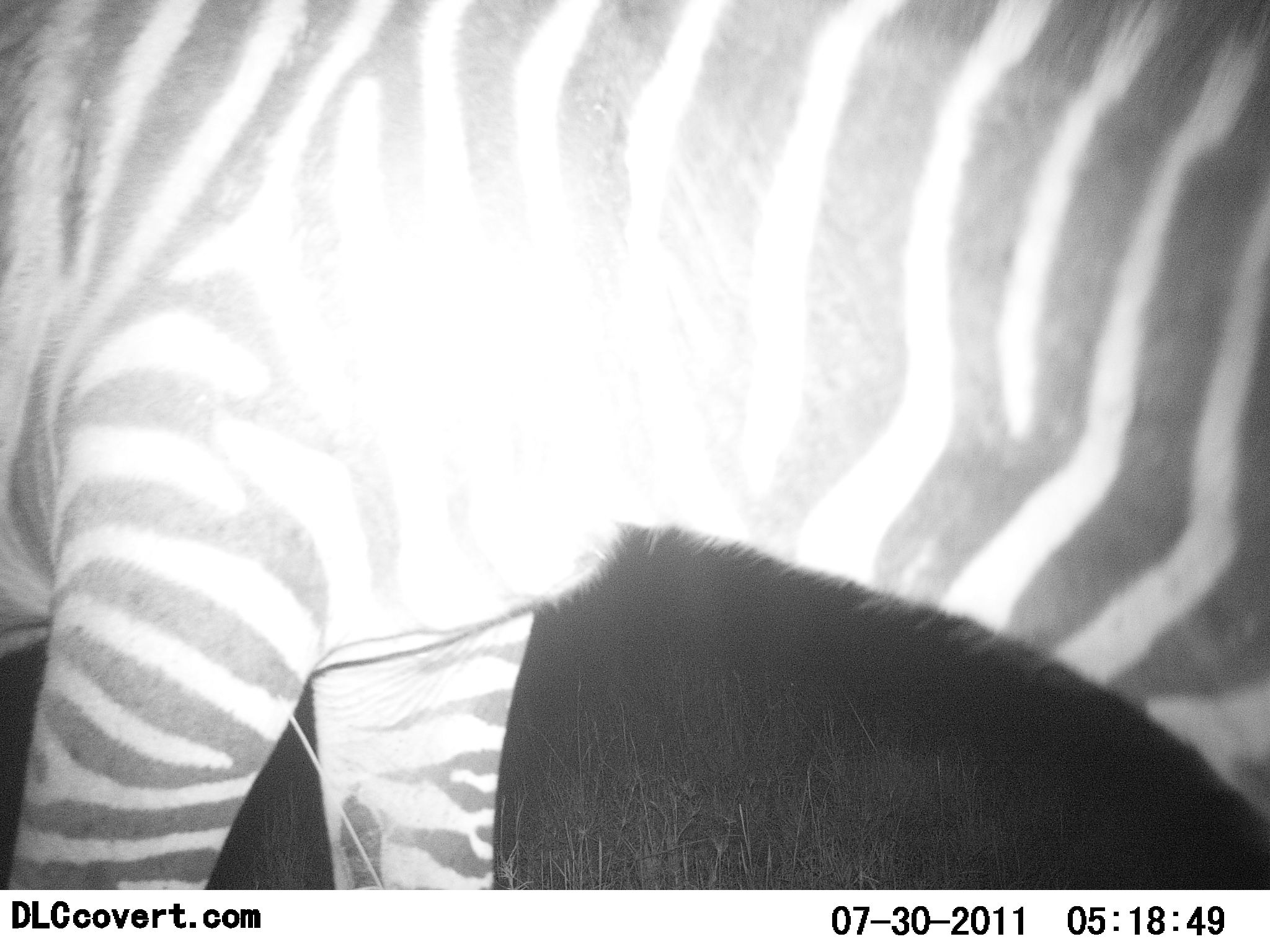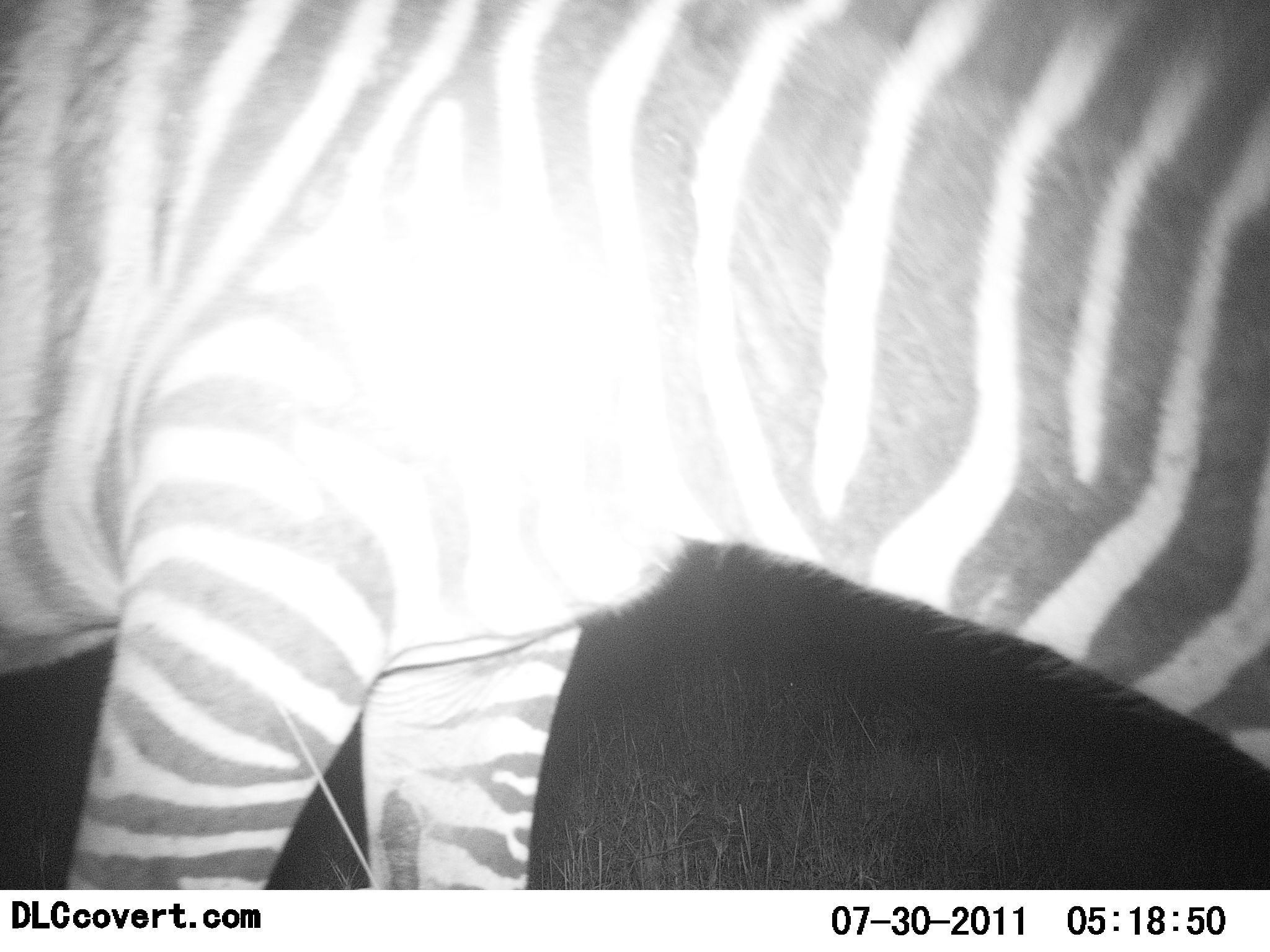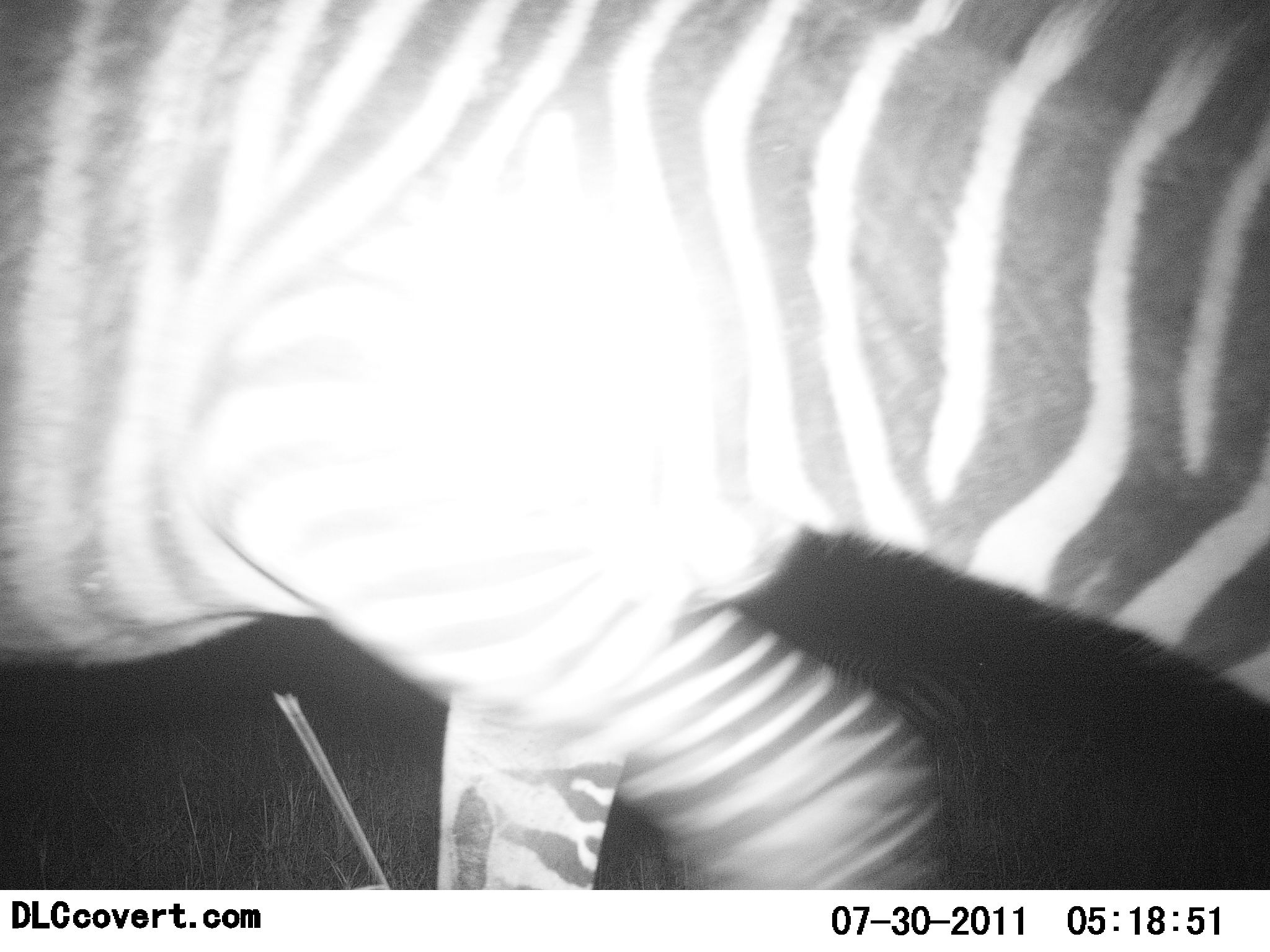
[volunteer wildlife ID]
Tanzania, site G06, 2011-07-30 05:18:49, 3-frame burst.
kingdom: Animalia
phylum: Chordata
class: Mammalia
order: Perissodactyla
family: Equidae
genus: Equus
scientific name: Equus quagga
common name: plains zebra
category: zebra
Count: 1.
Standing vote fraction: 36%.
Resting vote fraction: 0%.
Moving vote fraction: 45%.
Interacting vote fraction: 9%.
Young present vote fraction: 0%.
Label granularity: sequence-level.